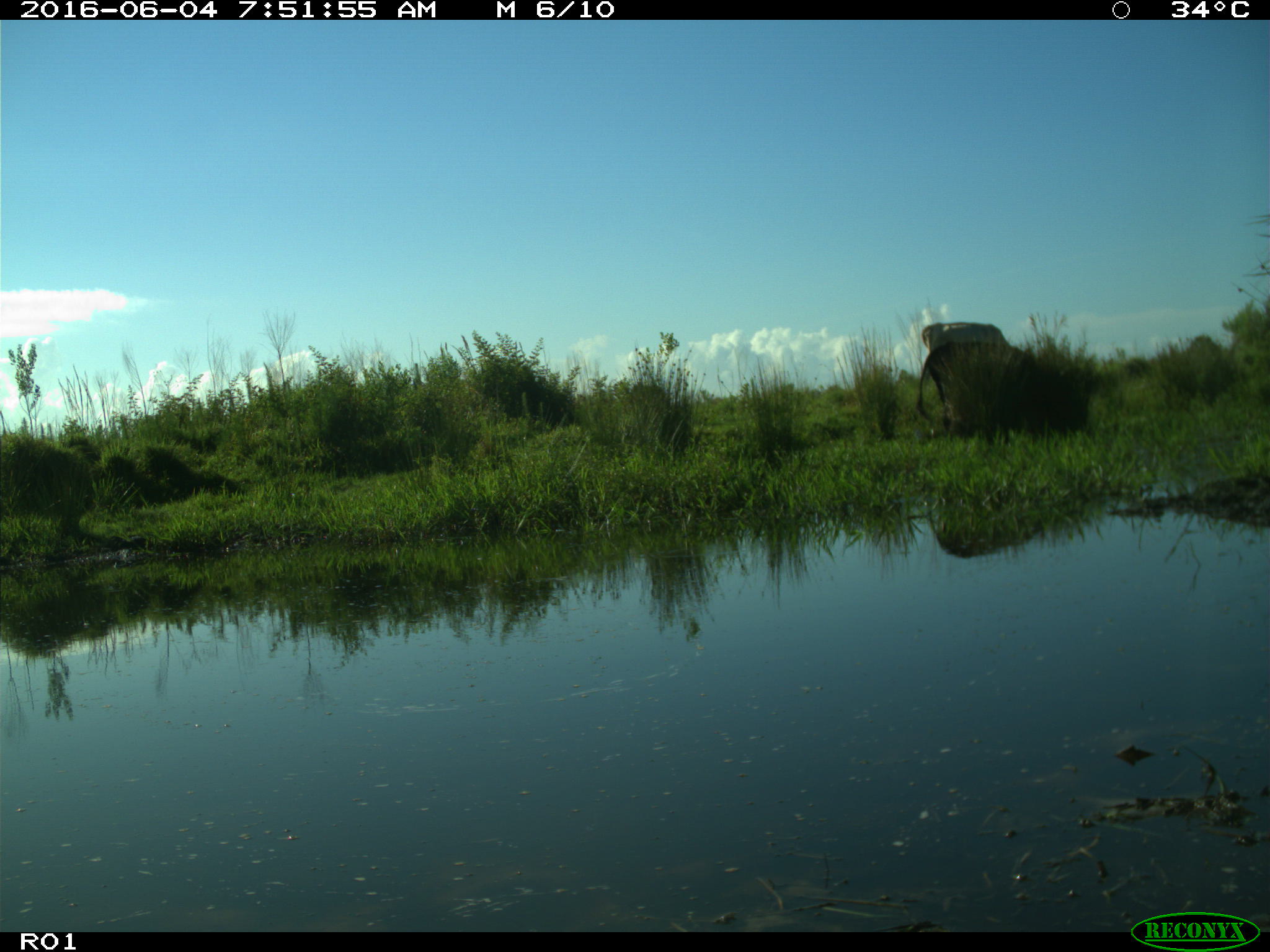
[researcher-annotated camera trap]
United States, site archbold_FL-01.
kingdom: Animalia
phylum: Chordata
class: Mammalia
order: Artiodactyla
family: Bovidae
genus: Bos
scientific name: Bos taurus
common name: domestic cow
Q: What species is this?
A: Bos taurus (domestic cow).